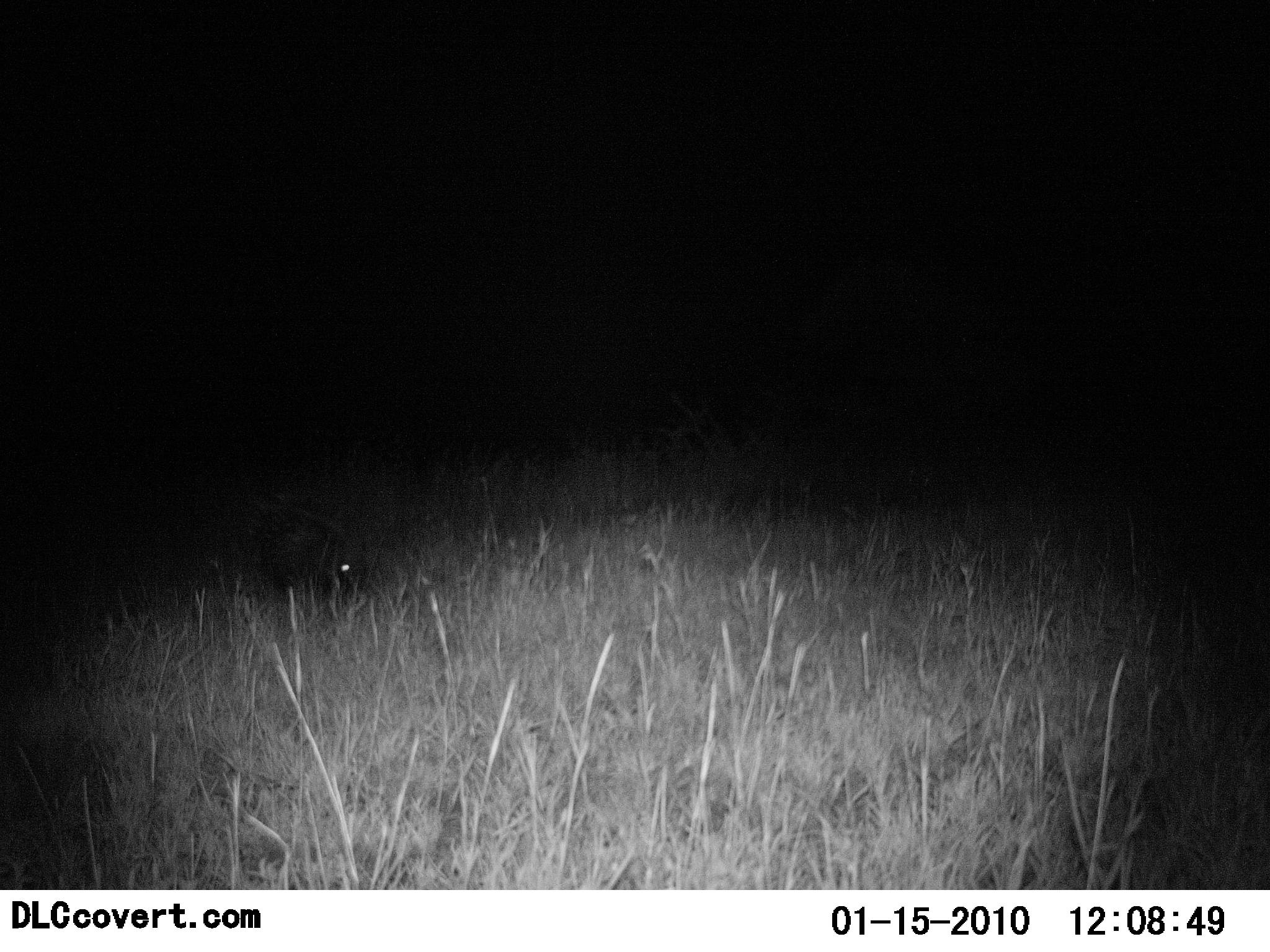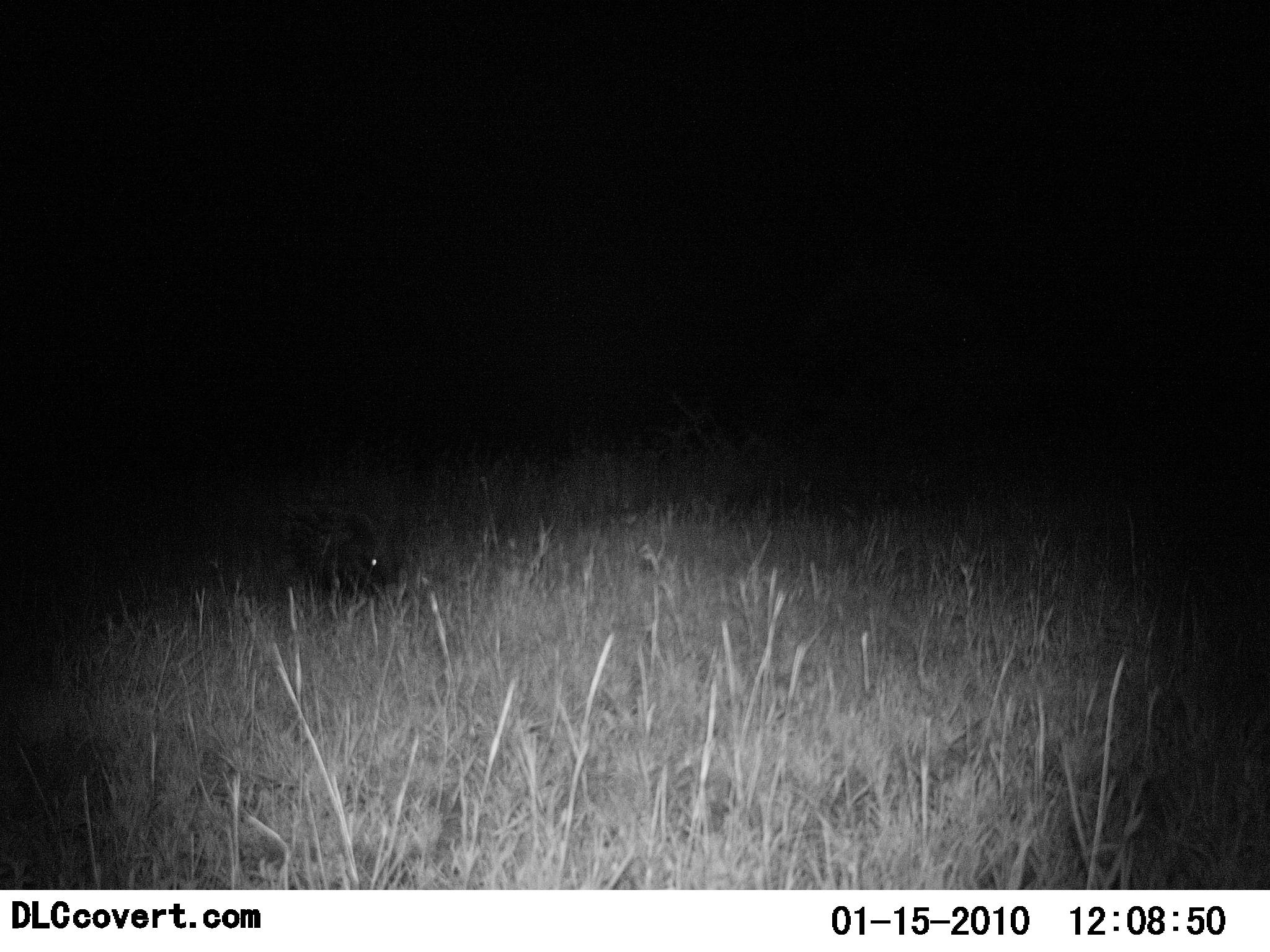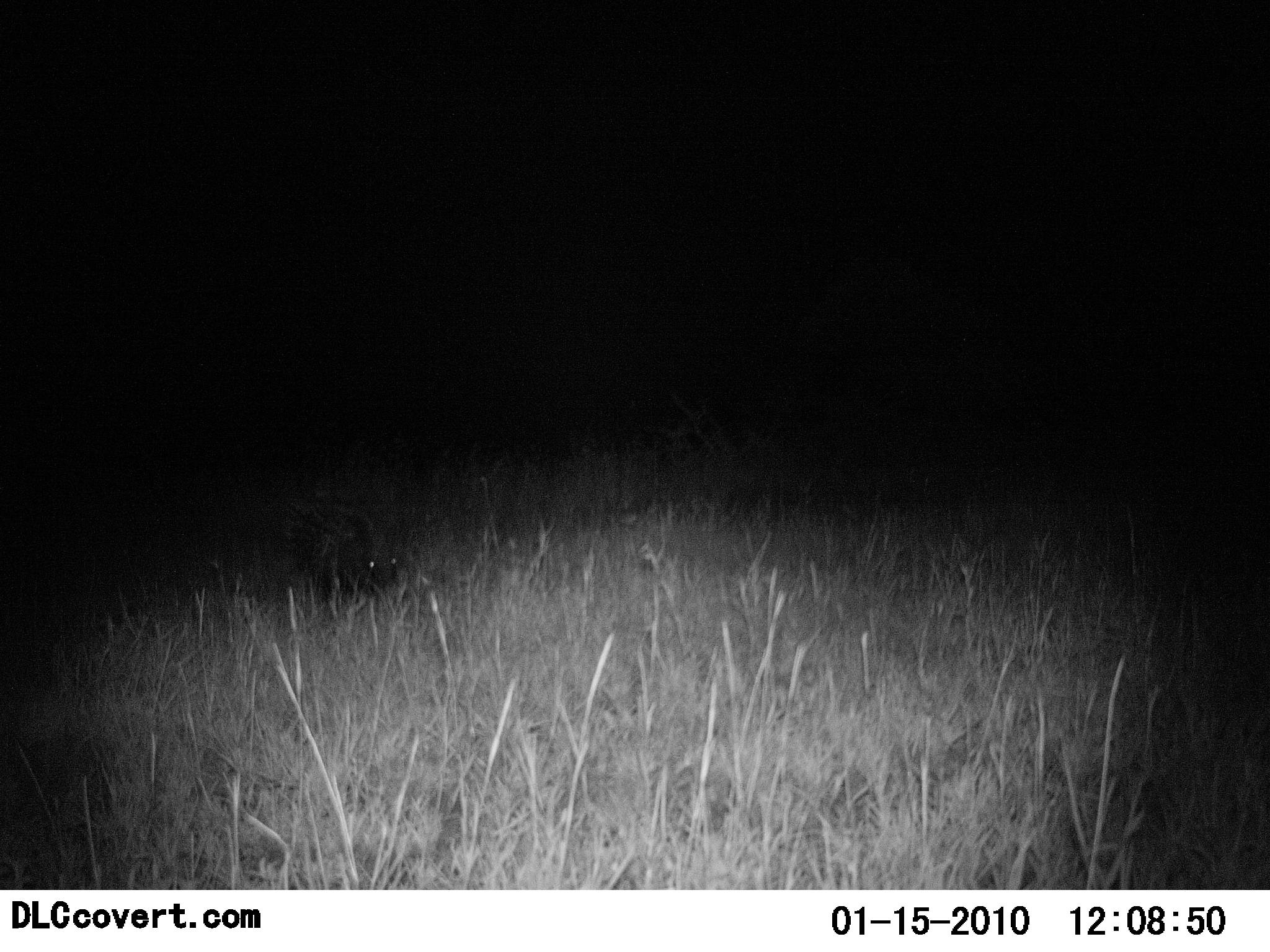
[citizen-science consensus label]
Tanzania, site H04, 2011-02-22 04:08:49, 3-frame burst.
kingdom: Animalia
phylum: Chordata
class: Mammalia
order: Rodentia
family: Hystricidae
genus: Hystrix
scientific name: Hystrix cristata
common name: crested porcupine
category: porcupine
Porcupine (crested porcupine) (Hystrix cristata), count 1. Behavior (volunteer vote fractions): standing 0%, resting 0%, moving 100%, interacting 0%. Young present (vote fraction): 0%. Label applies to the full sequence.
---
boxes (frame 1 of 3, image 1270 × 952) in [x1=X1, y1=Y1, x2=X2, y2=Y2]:
animal: [x1=258, y1=503, x2=379, y2=600]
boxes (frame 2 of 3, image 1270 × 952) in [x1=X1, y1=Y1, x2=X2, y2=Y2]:
animal: [x1=308, y1=507, x2=411, y2=597]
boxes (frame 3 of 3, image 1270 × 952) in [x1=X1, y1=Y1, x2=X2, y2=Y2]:
animal: [x1=286, y1=500, x2=403, y2=598]